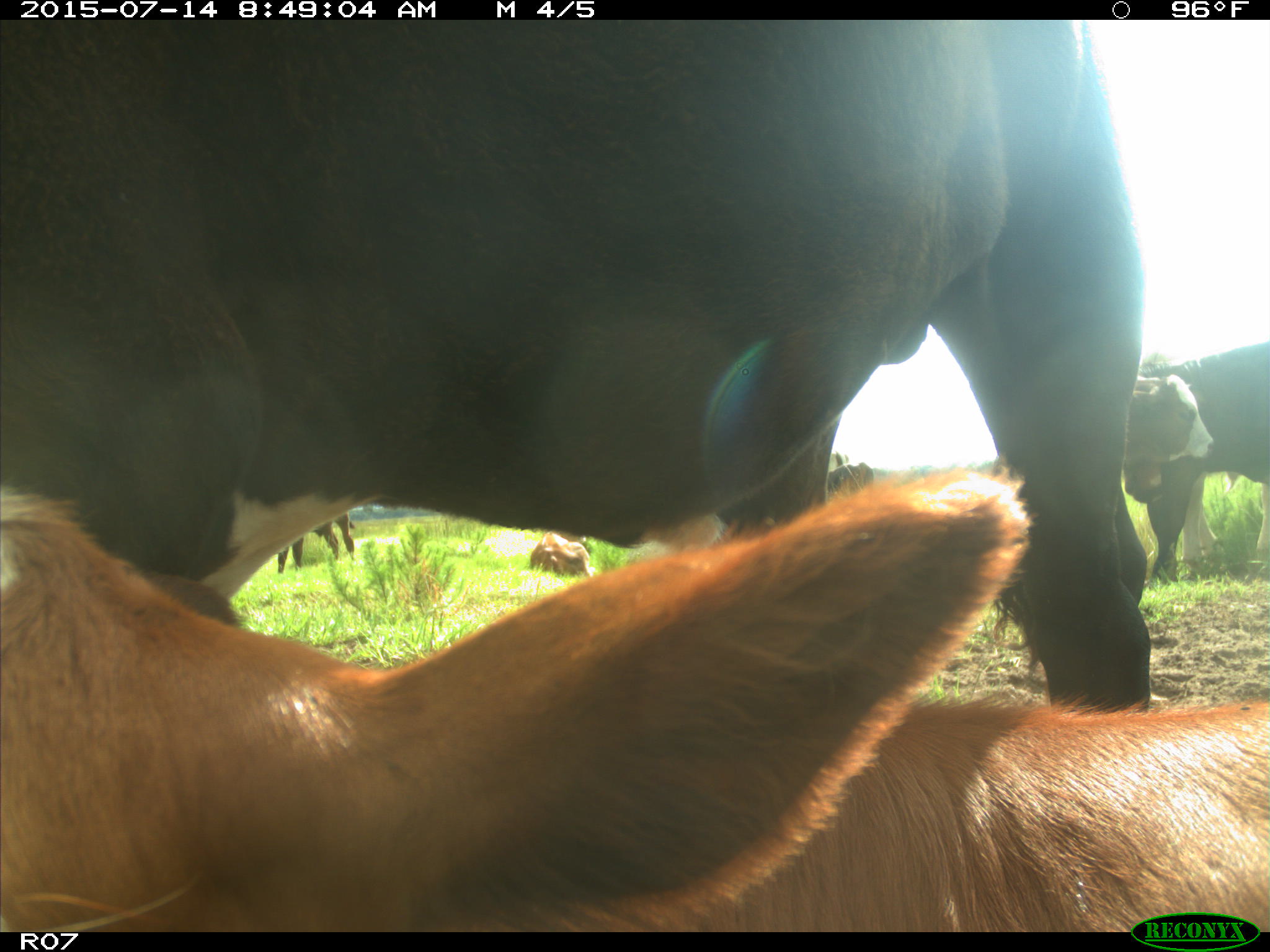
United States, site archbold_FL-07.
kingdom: Animalia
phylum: Chordata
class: Mammalia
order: Artiodactyla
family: Bovidae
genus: Bos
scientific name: Bos taurus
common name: domestic cow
Bos taurus (domestic cow).